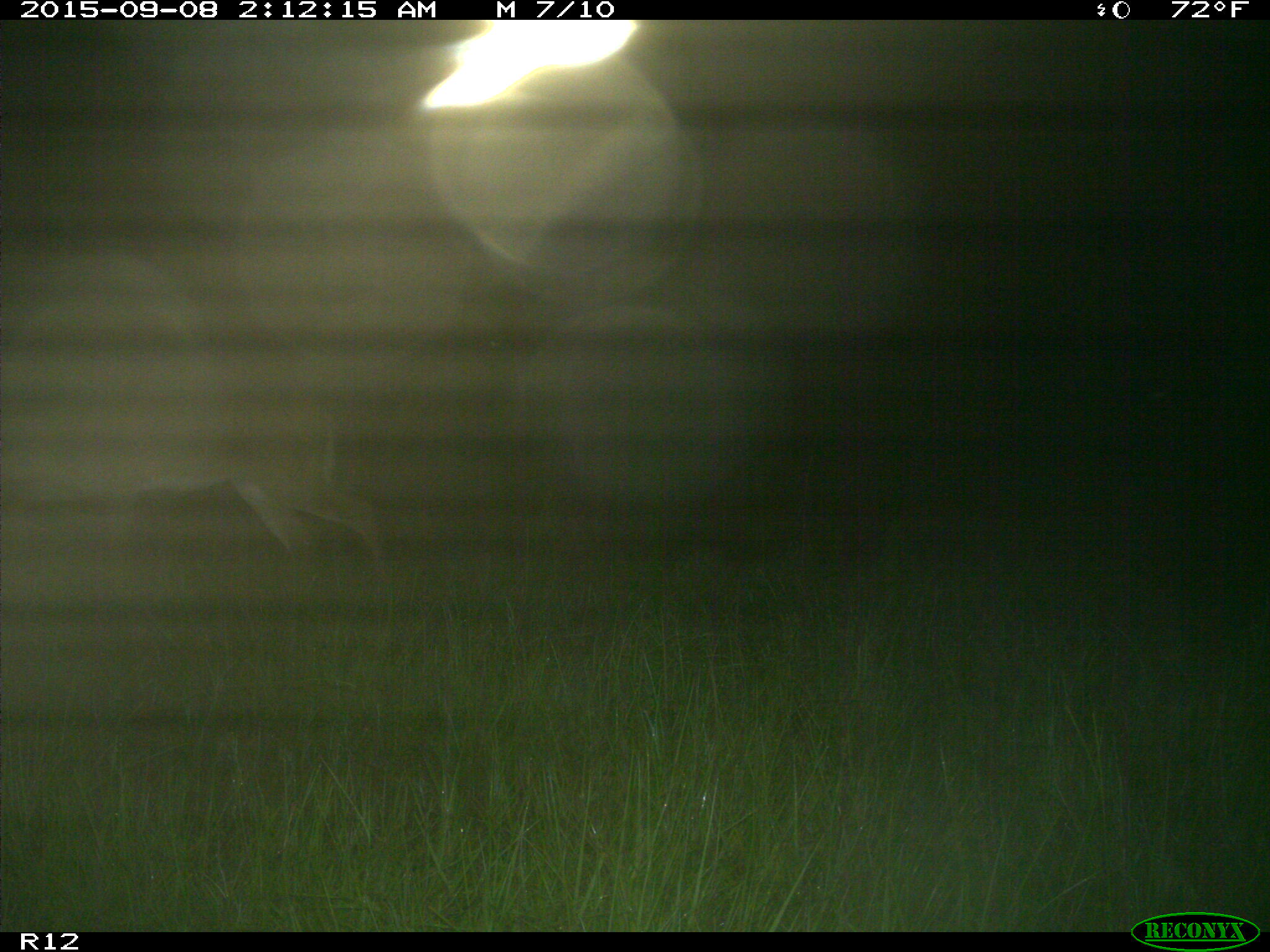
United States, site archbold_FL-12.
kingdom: Animalia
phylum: Chordata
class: Mammalia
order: Artiodactyla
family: Cervidae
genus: Odocoileus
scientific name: Odocoileus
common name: deer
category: unidentified deer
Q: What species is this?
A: Unidentified deer (deer) (Odocoileus).